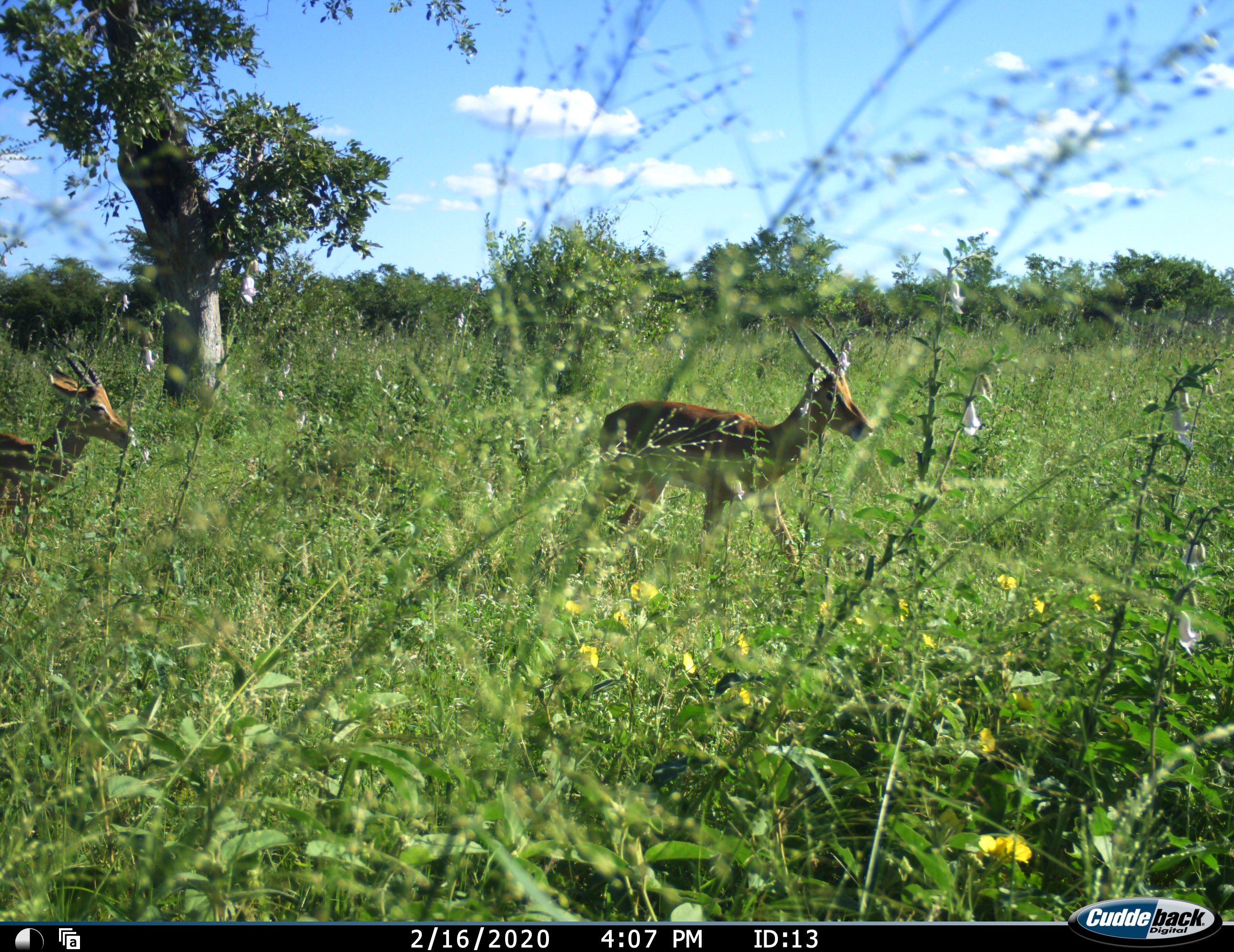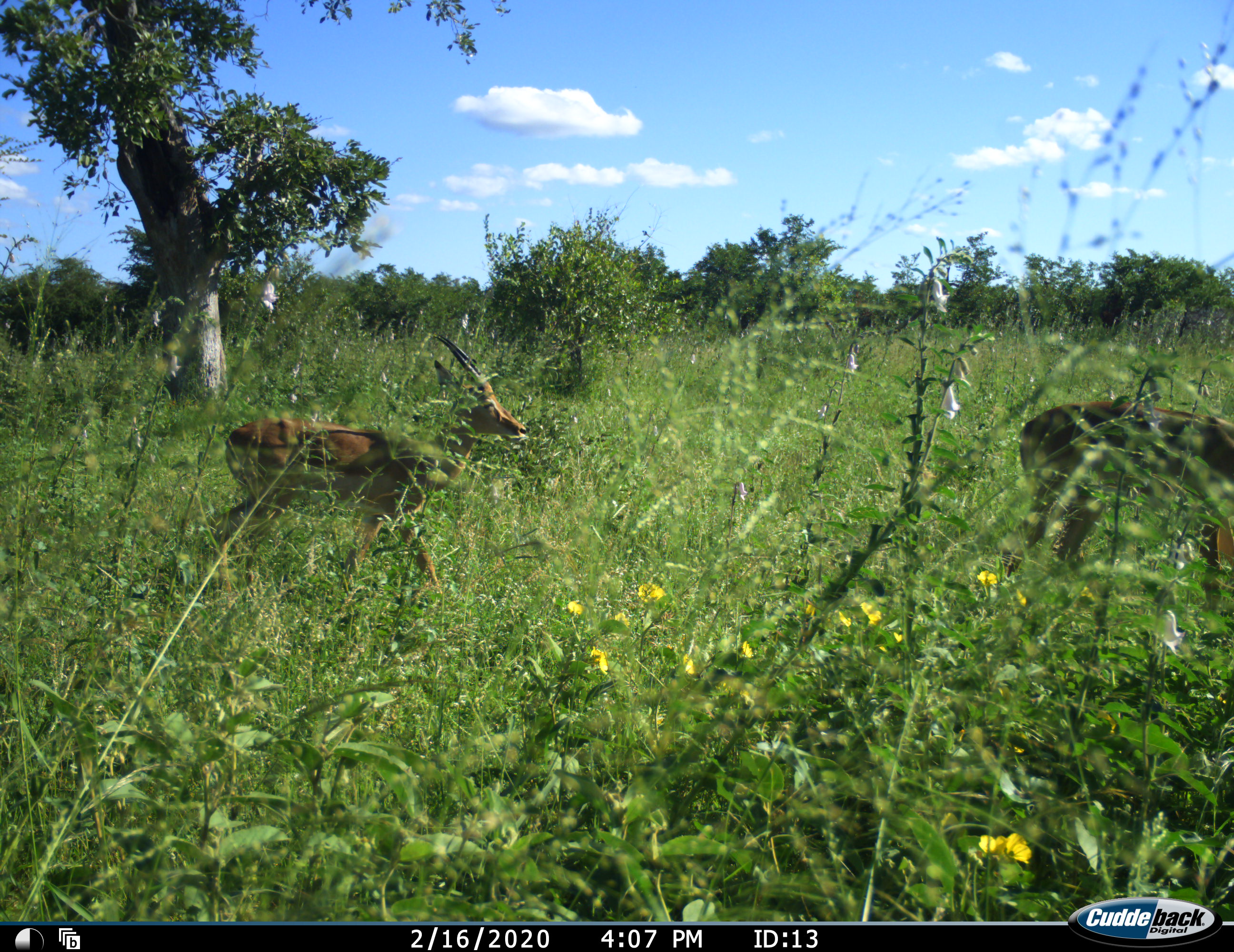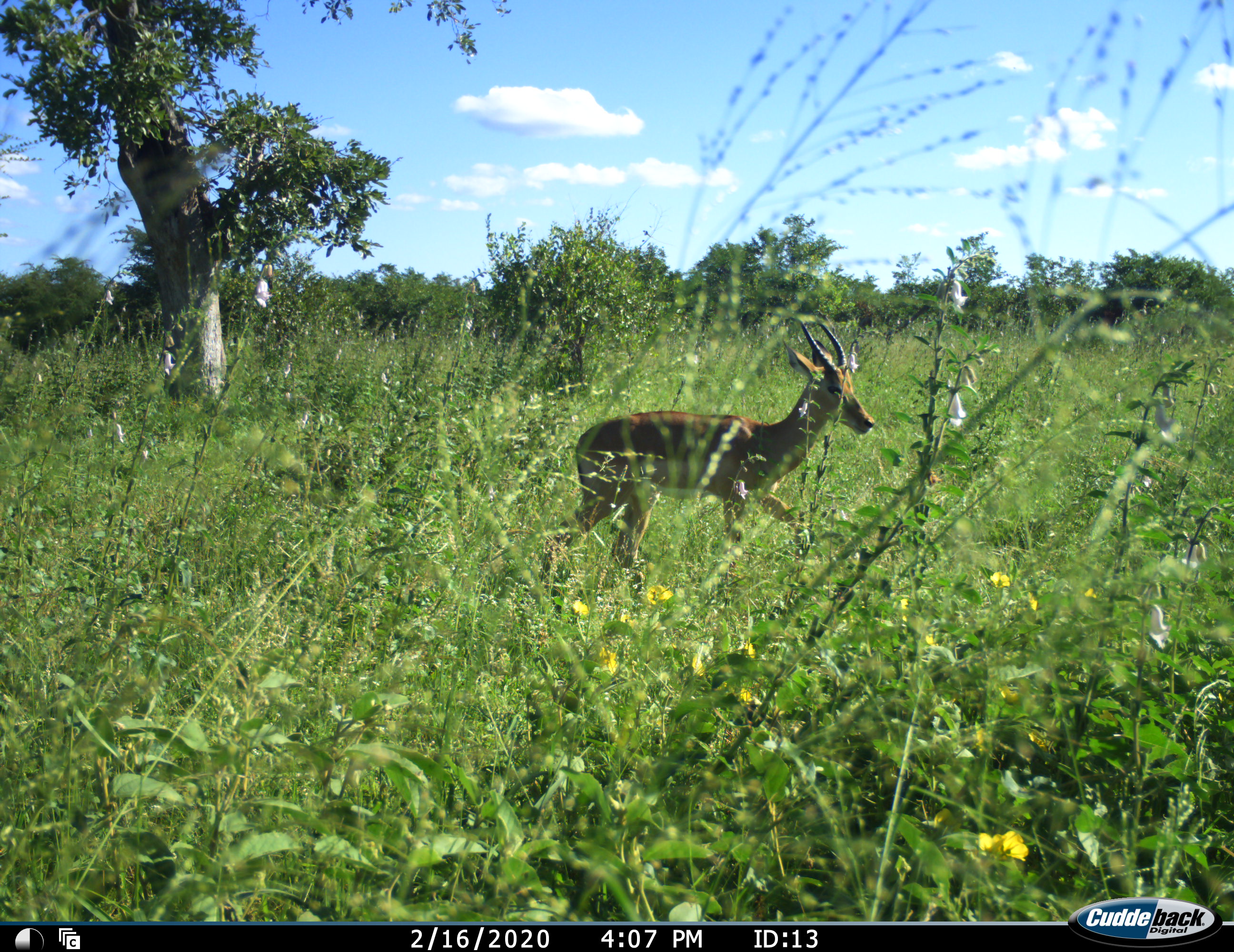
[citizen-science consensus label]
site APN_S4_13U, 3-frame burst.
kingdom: Animalia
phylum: Chordata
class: Mammalia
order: Artiodactyla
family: Bovidae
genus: Aepyceros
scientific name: Aepyceros melampus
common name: impala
Impala (Aepyceros melampus), count 2. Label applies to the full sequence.